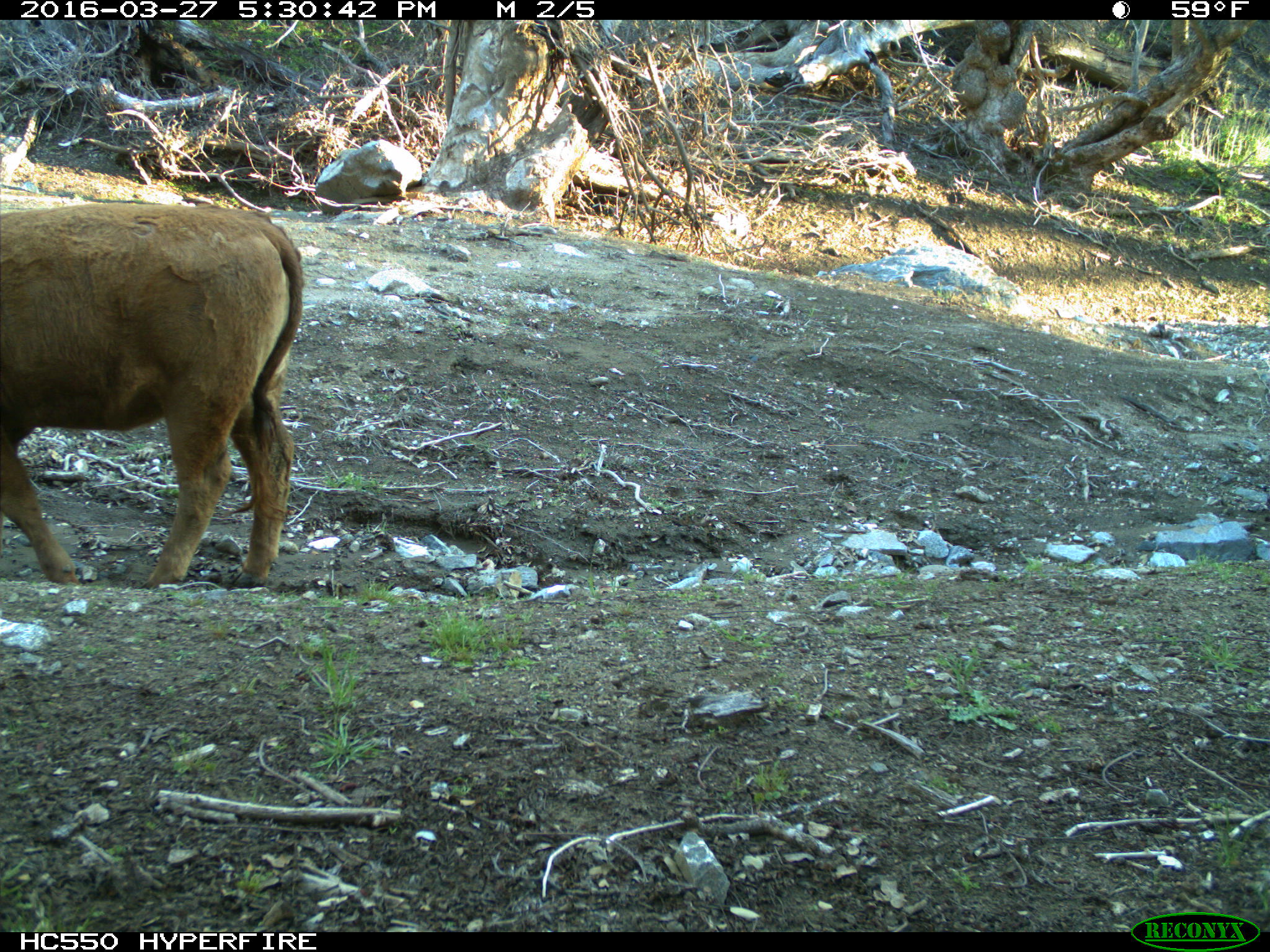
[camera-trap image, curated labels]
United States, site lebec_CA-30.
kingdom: Animalia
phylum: Chordata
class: Mammalia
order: Artiodactyla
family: Bovidae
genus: Bos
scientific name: Bos taurus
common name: domestic cow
Bos taurus (domestic cow).